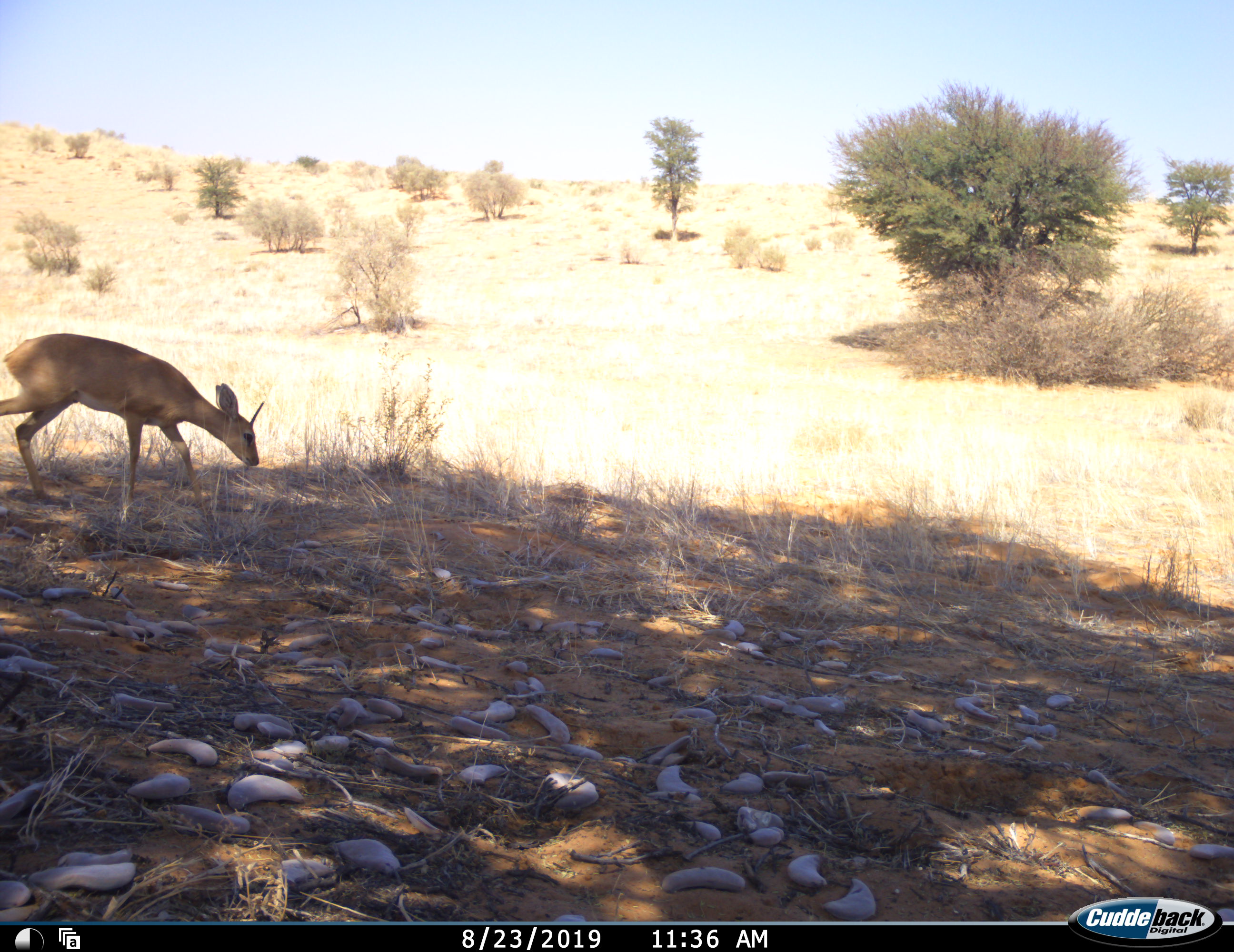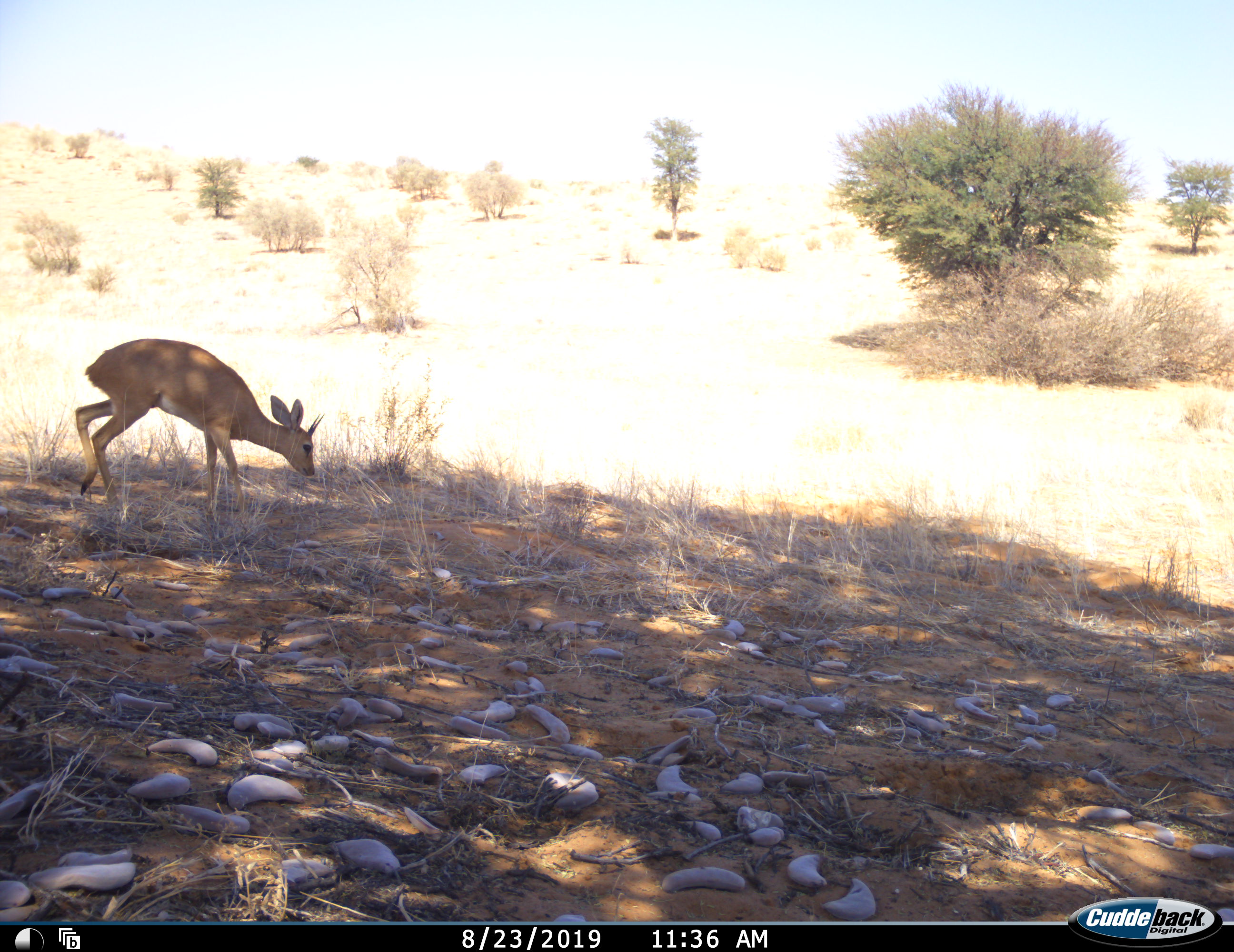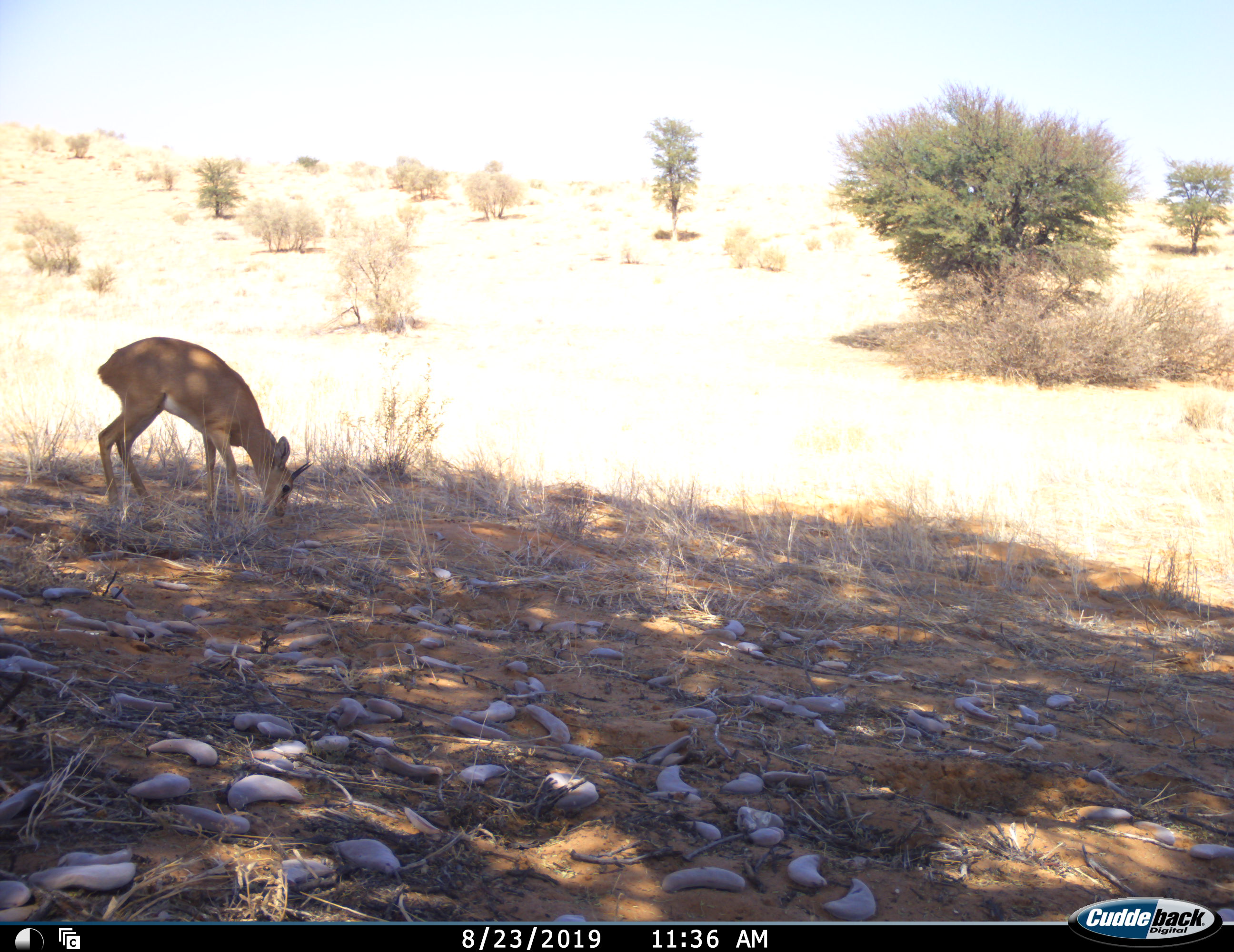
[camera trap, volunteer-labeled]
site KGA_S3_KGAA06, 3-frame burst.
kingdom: Animalia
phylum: Chordata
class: Mammalia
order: Artiodactyla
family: Bovidae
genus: Raphicerus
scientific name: Raphicerus campestris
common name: steenbok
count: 1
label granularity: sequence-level